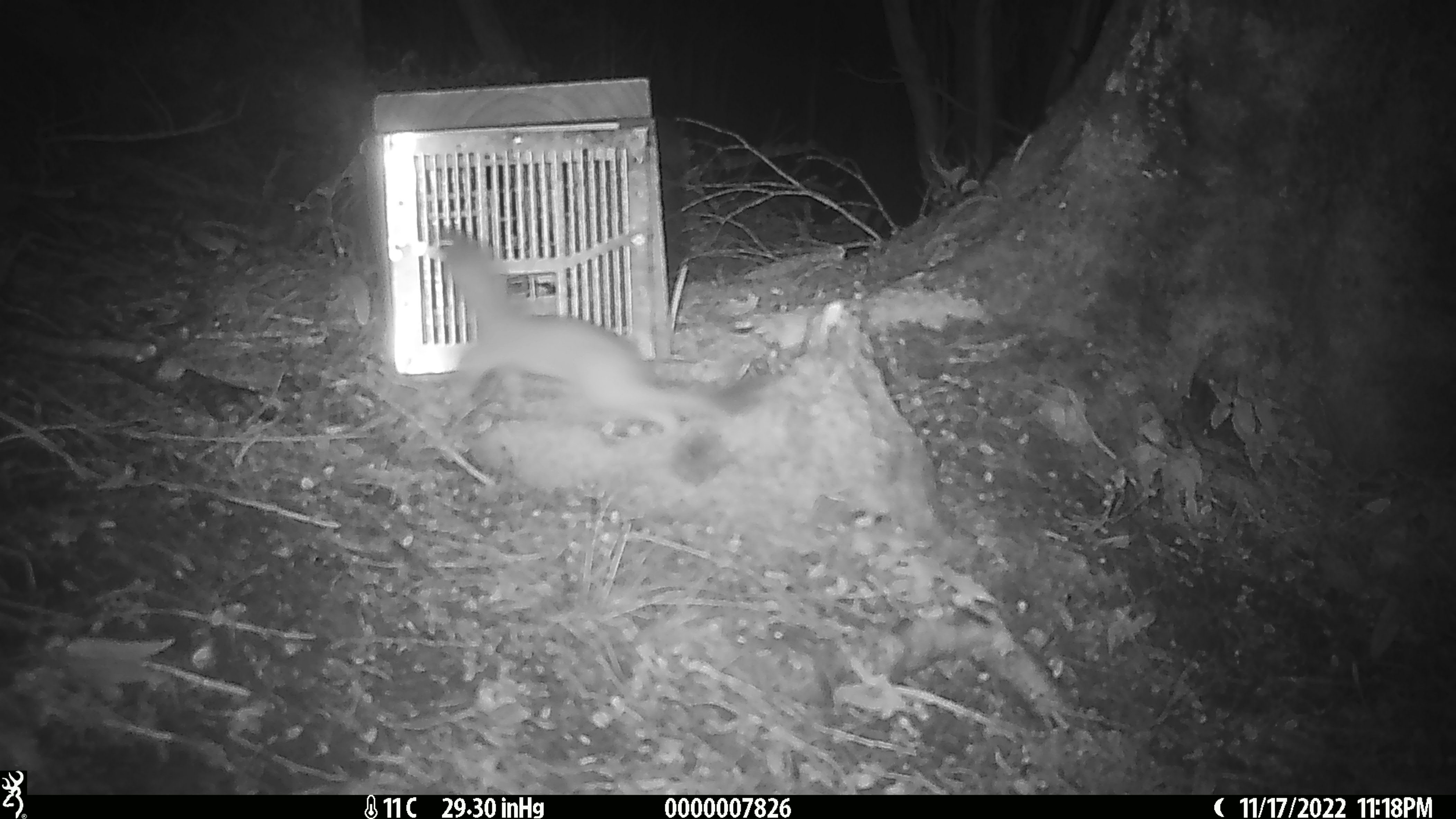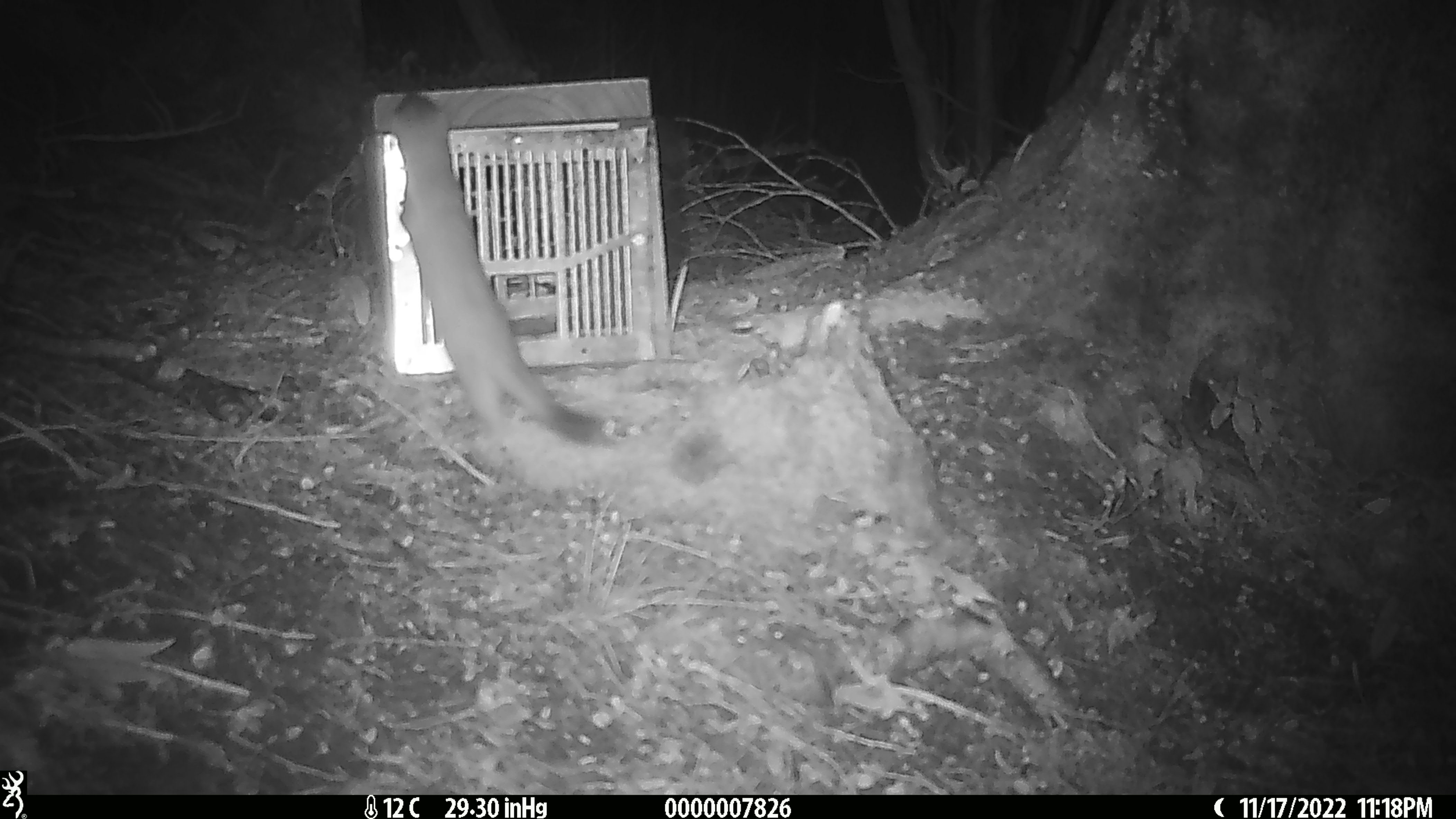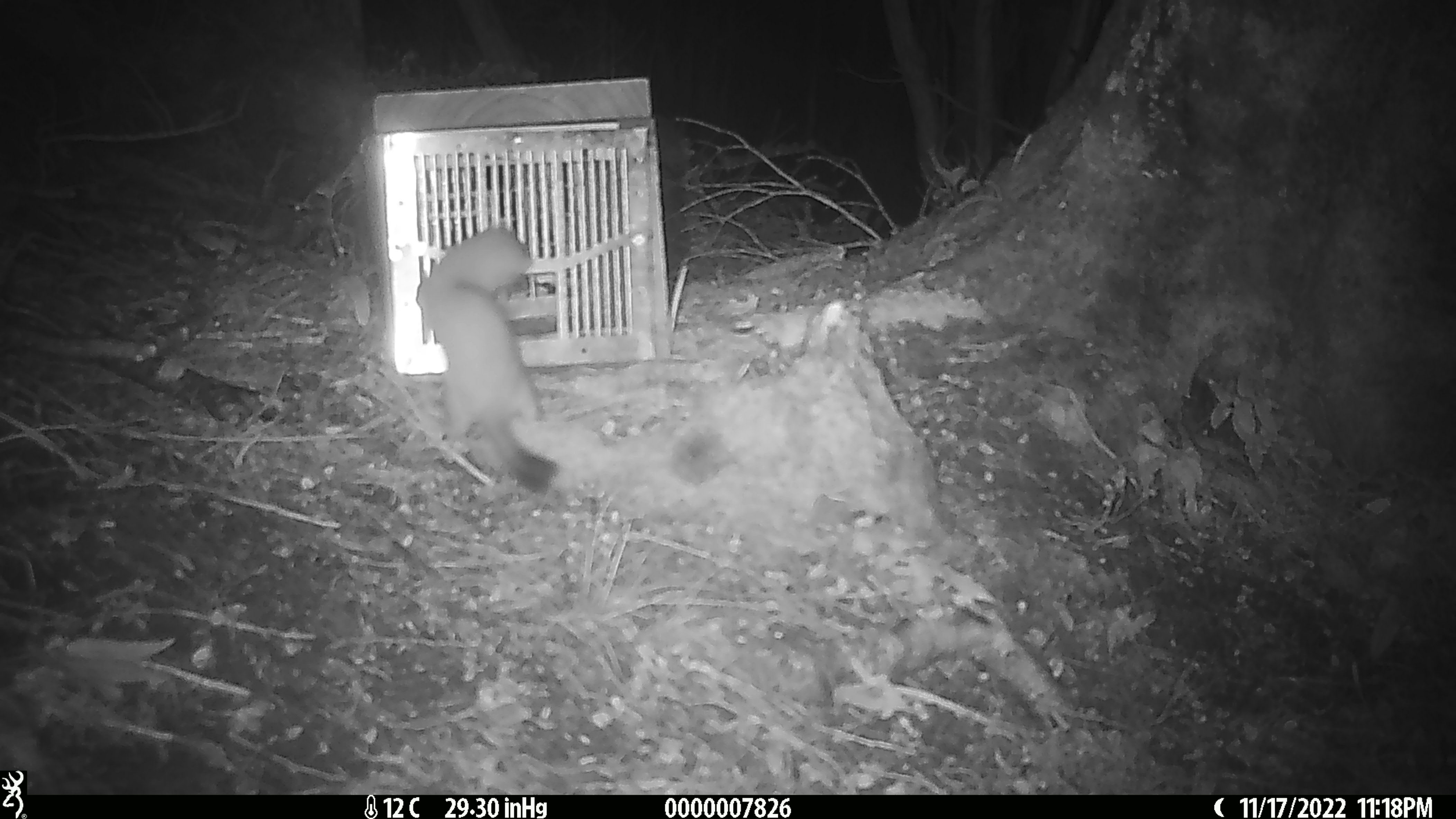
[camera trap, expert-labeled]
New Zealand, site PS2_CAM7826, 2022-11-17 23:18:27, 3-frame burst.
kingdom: Animalia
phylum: Chordata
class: Mammalia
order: Carnivora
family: Mustelidae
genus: Mustela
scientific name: Mustela erminea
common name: stoat